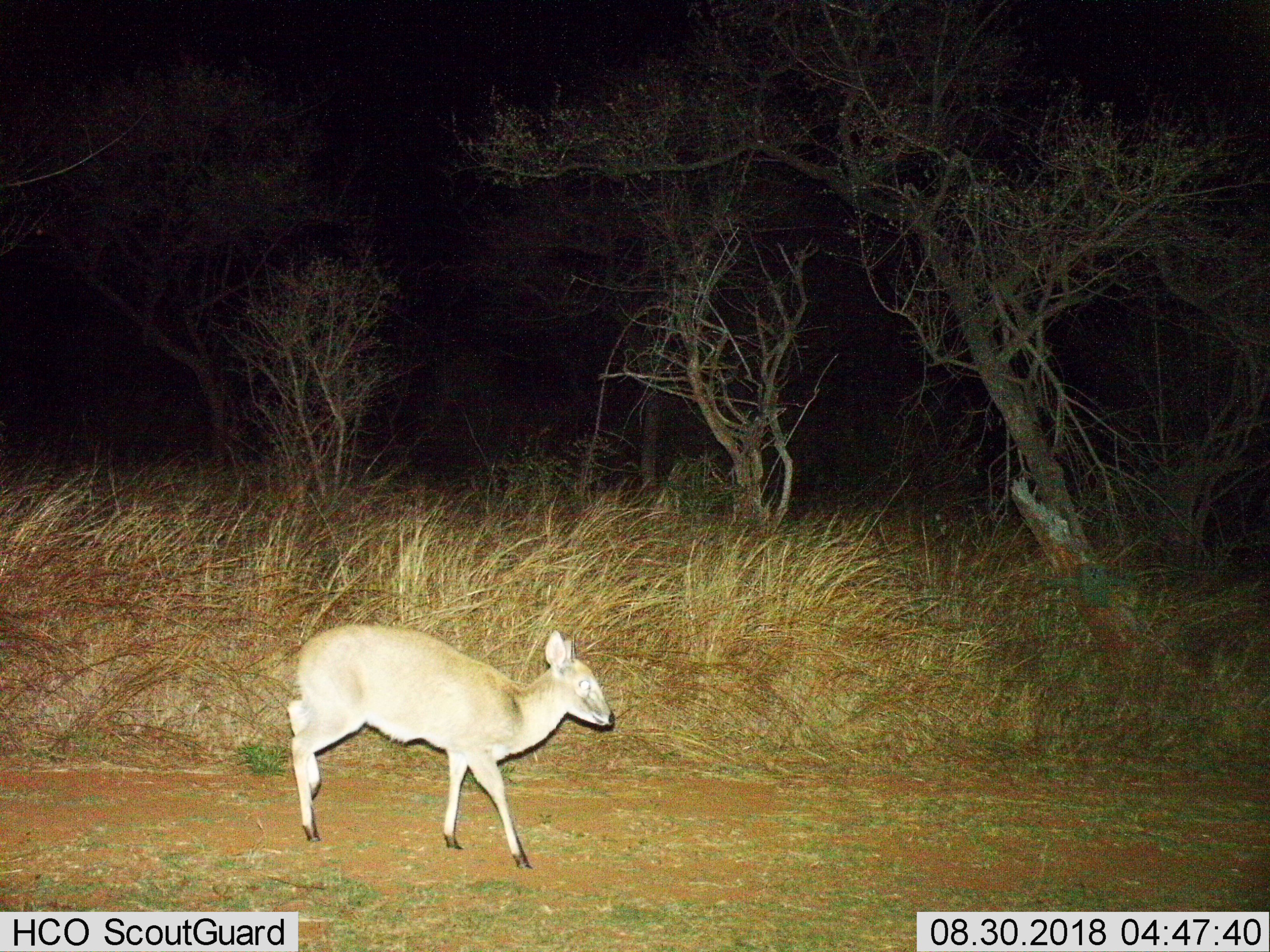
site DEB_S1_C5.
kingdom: Animalia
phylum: Chordata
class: Mammalia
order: Artiodactyla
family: Bovidae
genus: Sylvicapra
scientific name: Sylvicapra grimmia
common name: common duiker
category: duikercommongrey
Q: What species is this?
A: Duikercommongrey (common duiker) (Sylvicapra grimmia).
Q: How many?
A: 1.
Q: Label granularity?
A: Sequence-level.